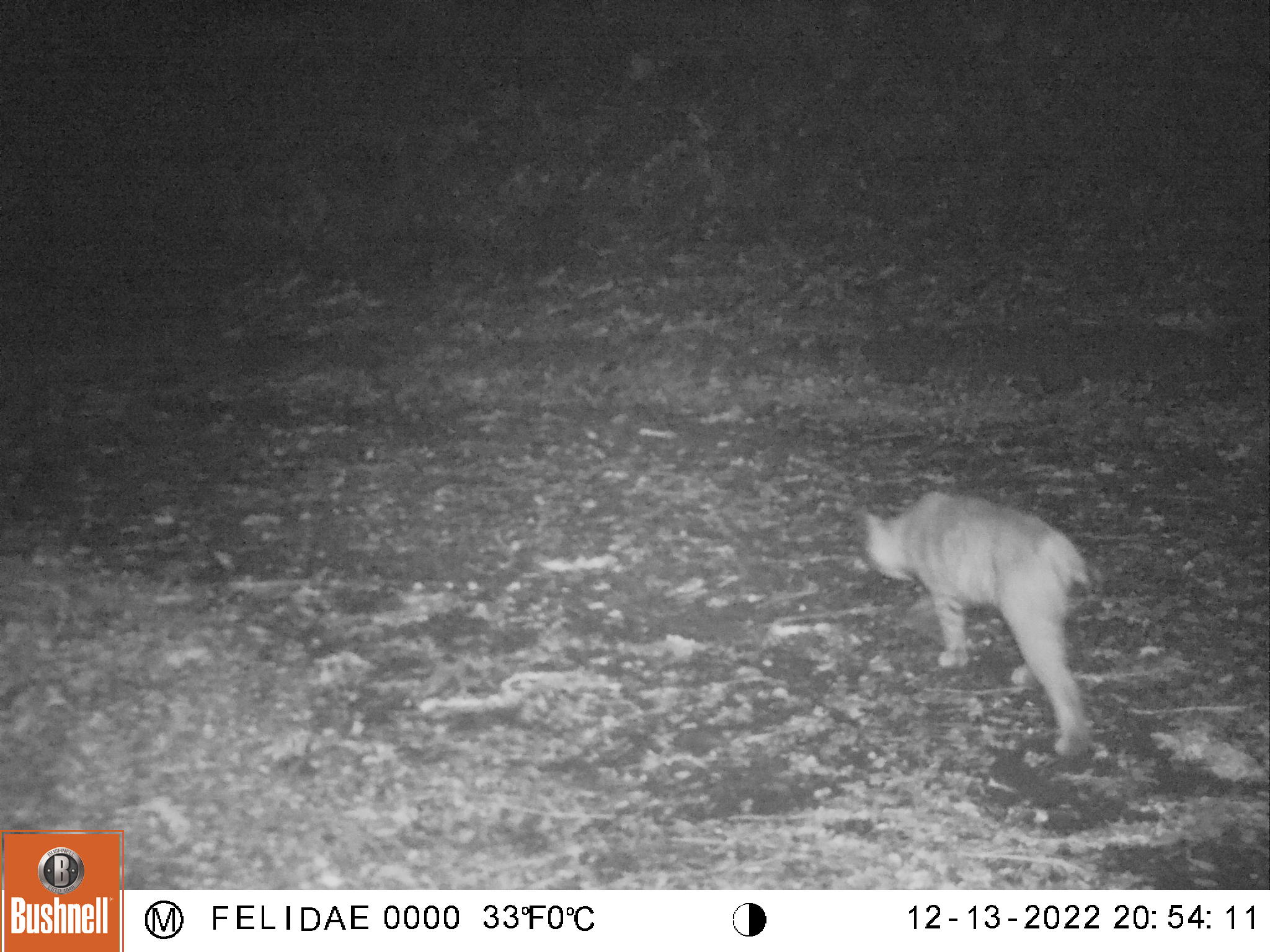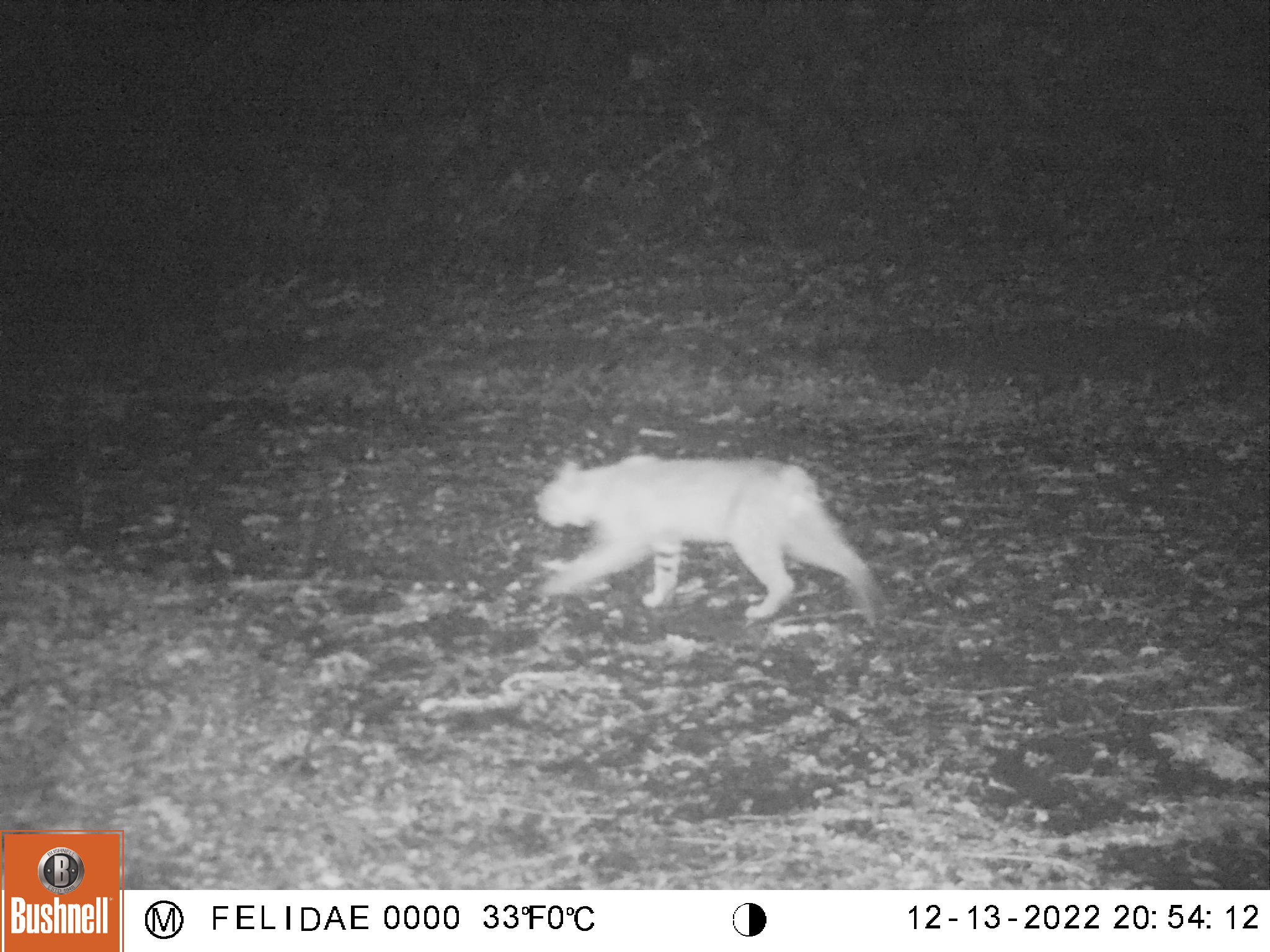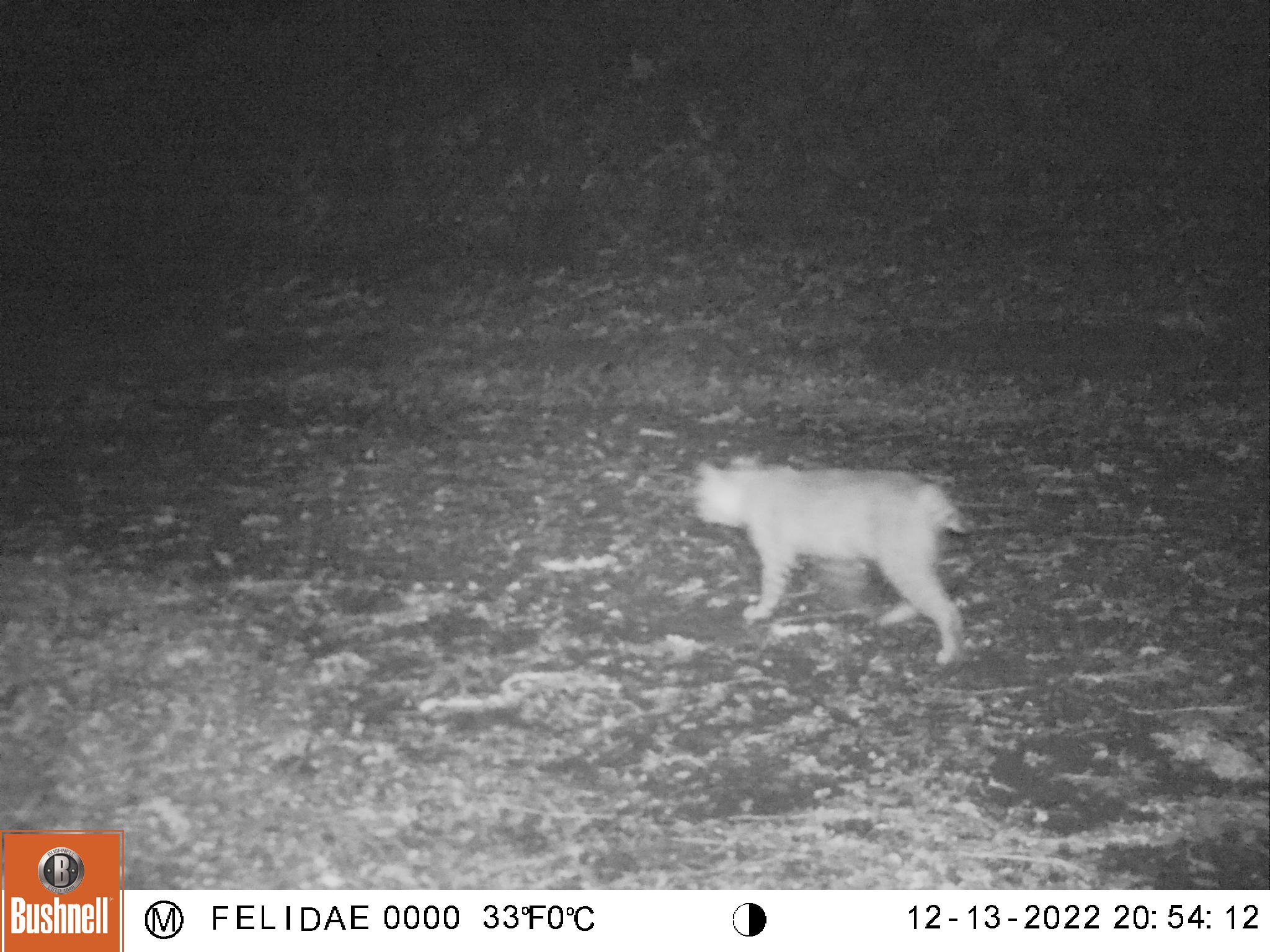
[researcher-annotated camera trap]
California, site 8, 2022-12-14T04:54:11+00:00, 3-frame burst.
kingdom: Animalia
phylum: Chordata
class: Mammalia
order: Carnivora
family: Felidae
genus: Lynx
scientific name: Lynx rufus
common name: bobcat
Bobcat (Lynx rufus).